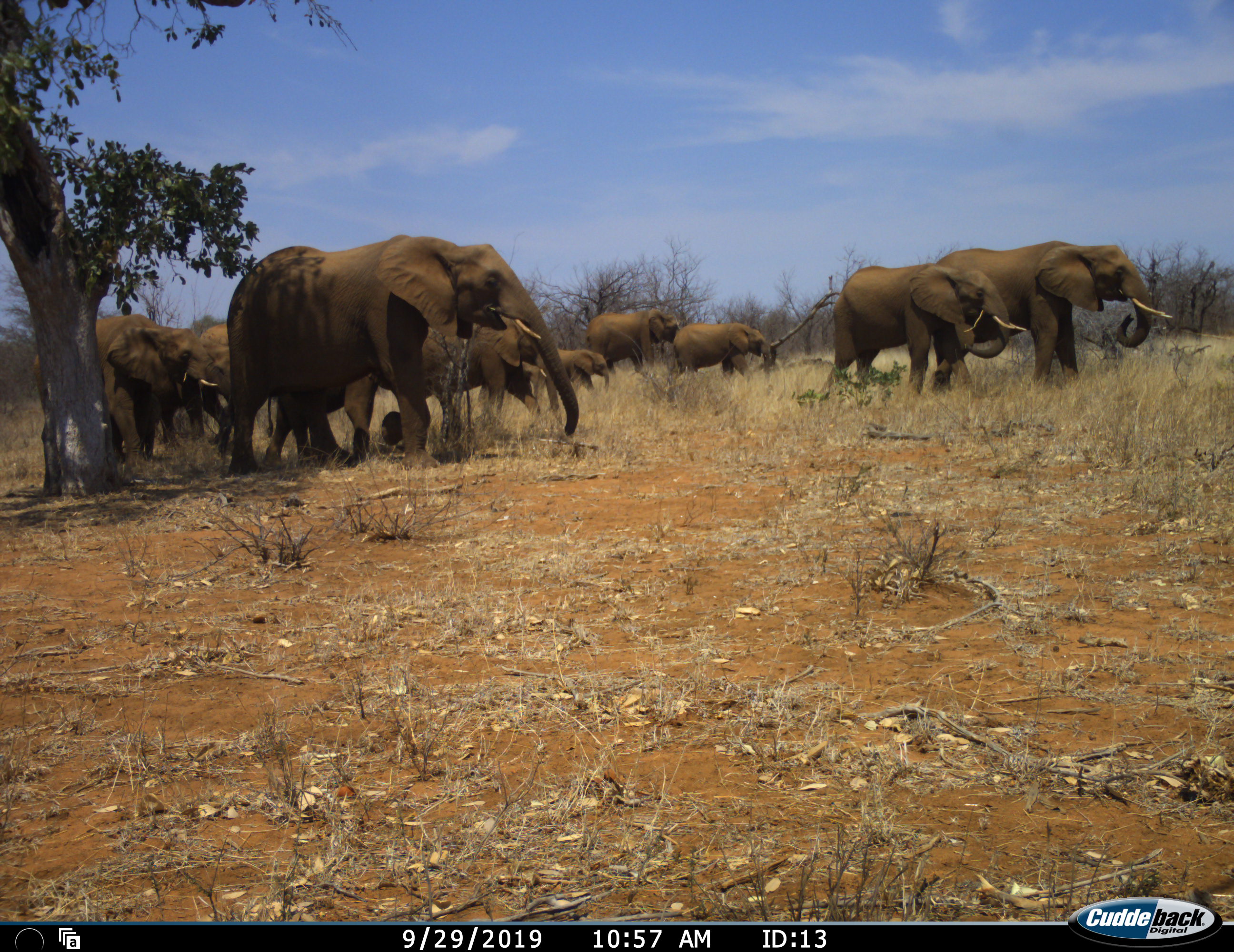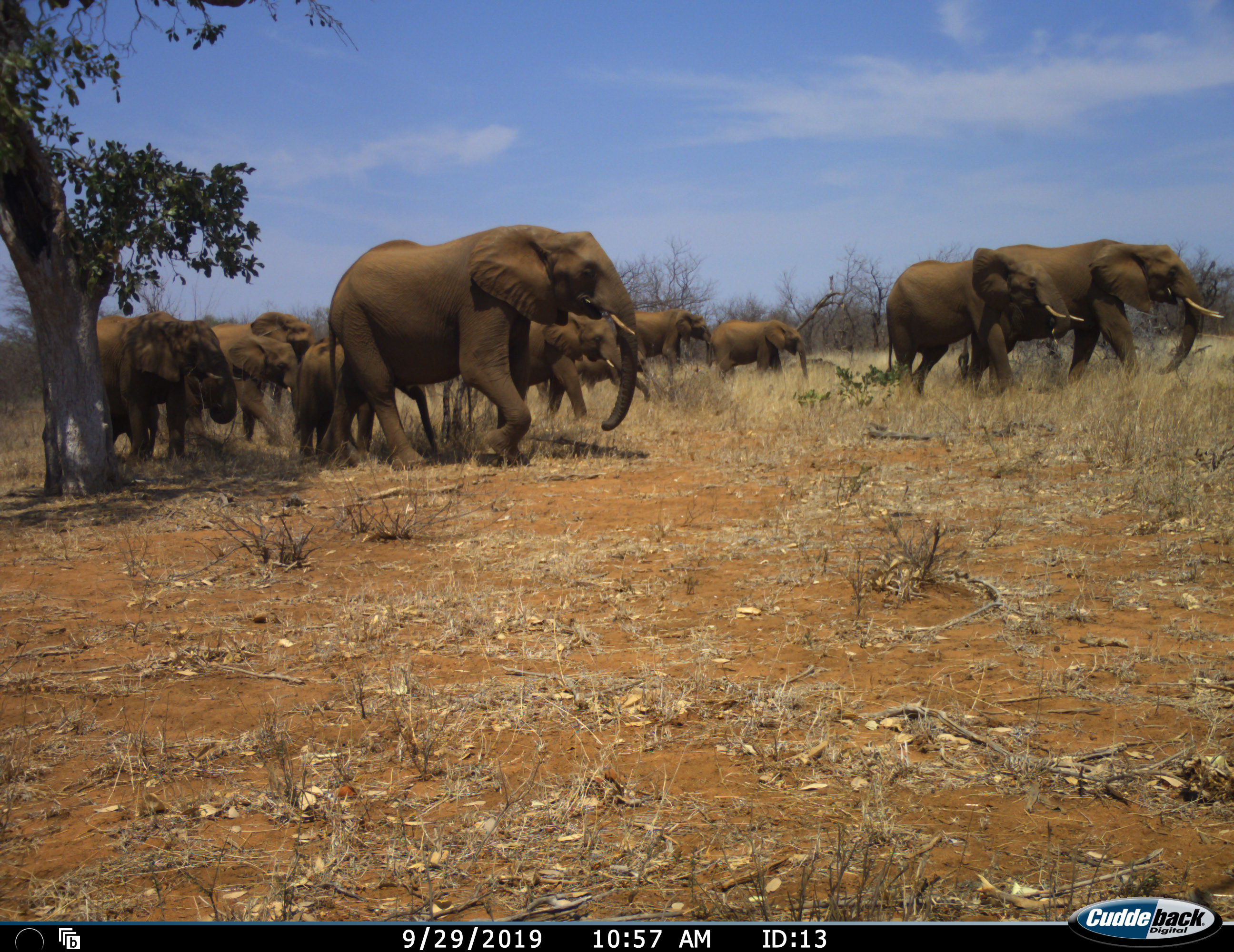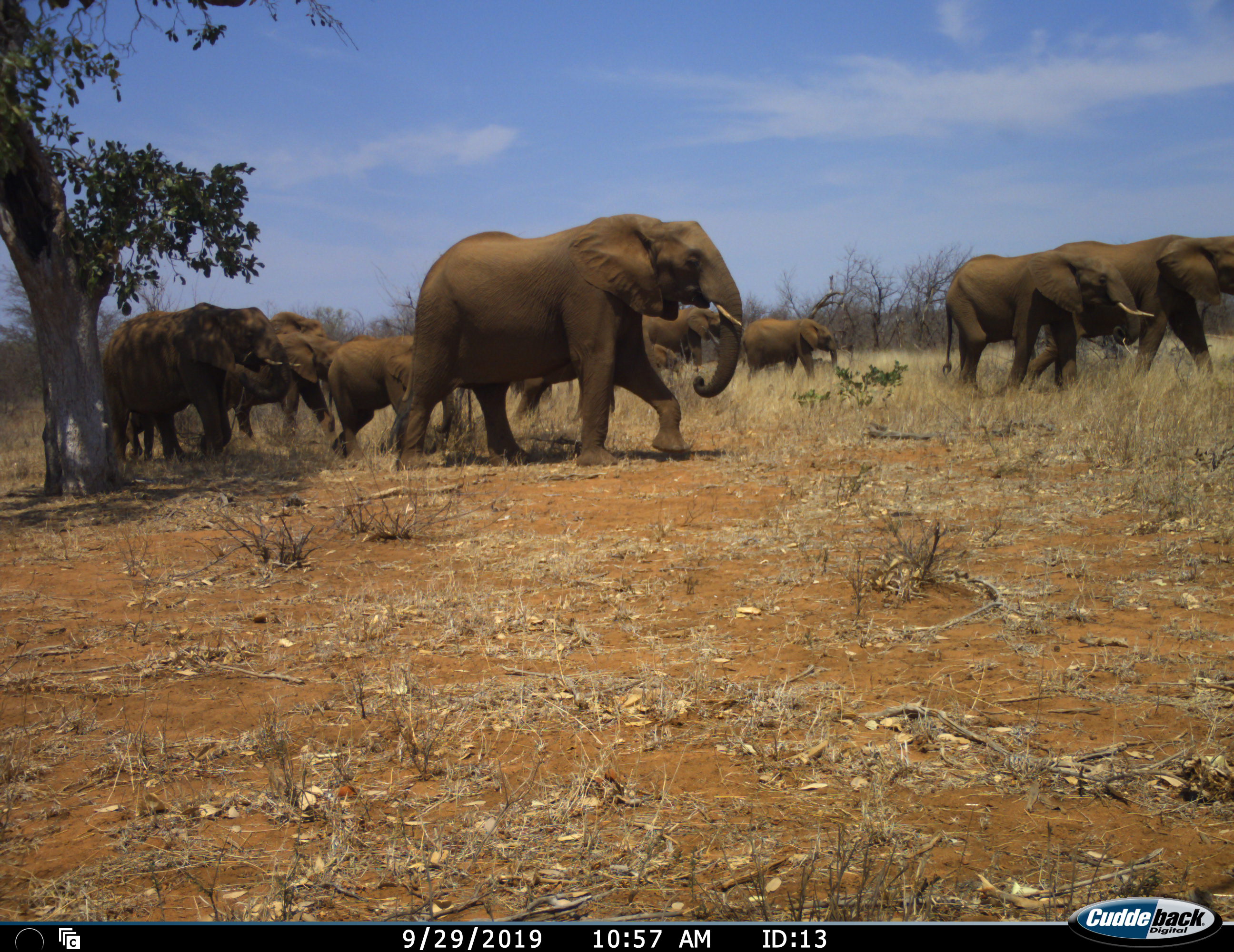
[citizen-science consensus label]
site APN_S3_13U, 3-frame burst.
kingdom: Animalia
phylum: Chordata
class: Mammalia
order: Proboscidea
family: Elephantidae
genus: Loxodonta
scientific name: Loxodonta africana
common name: african bush elephant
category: elephant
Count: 11-50.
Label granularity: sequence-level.